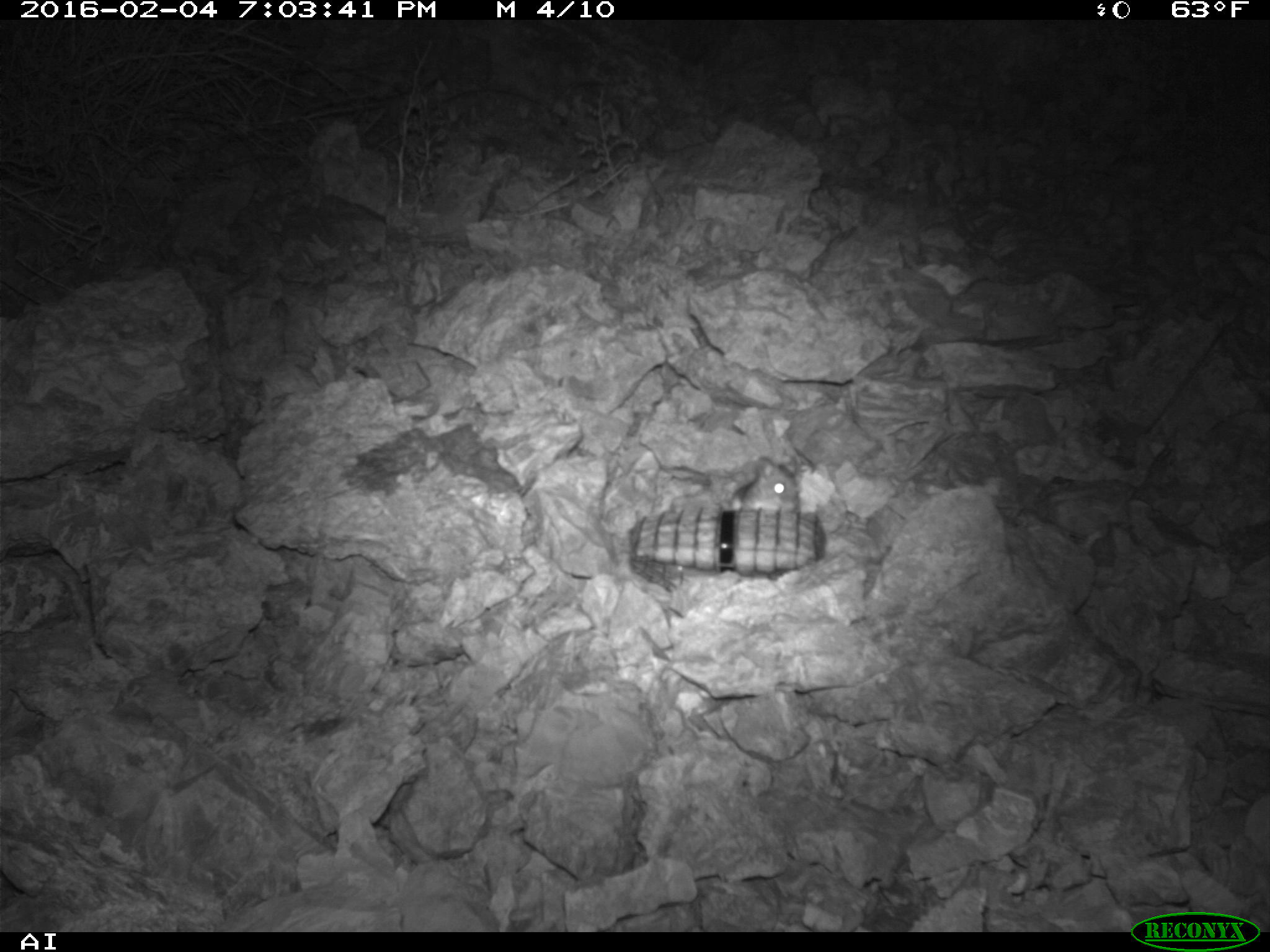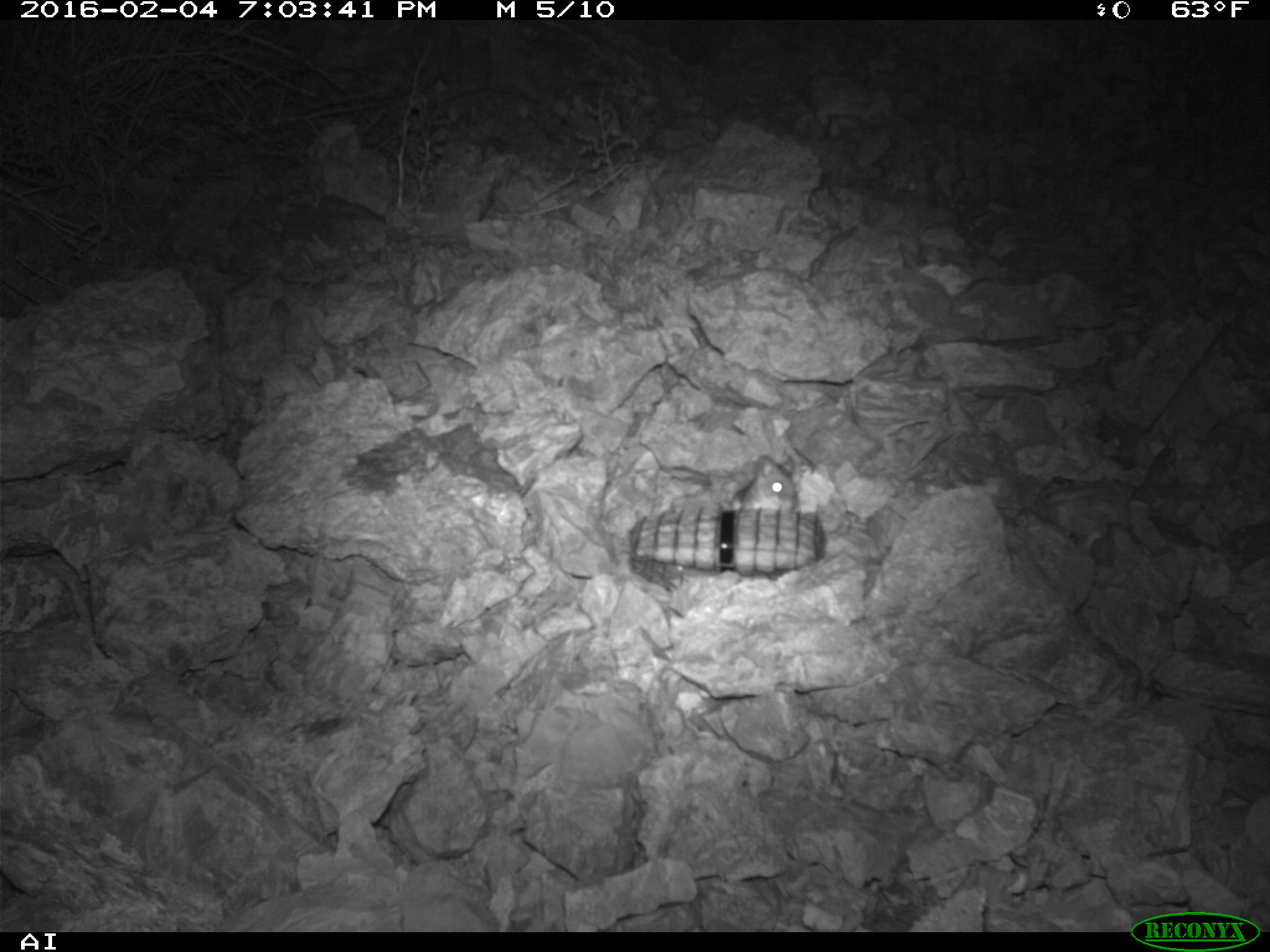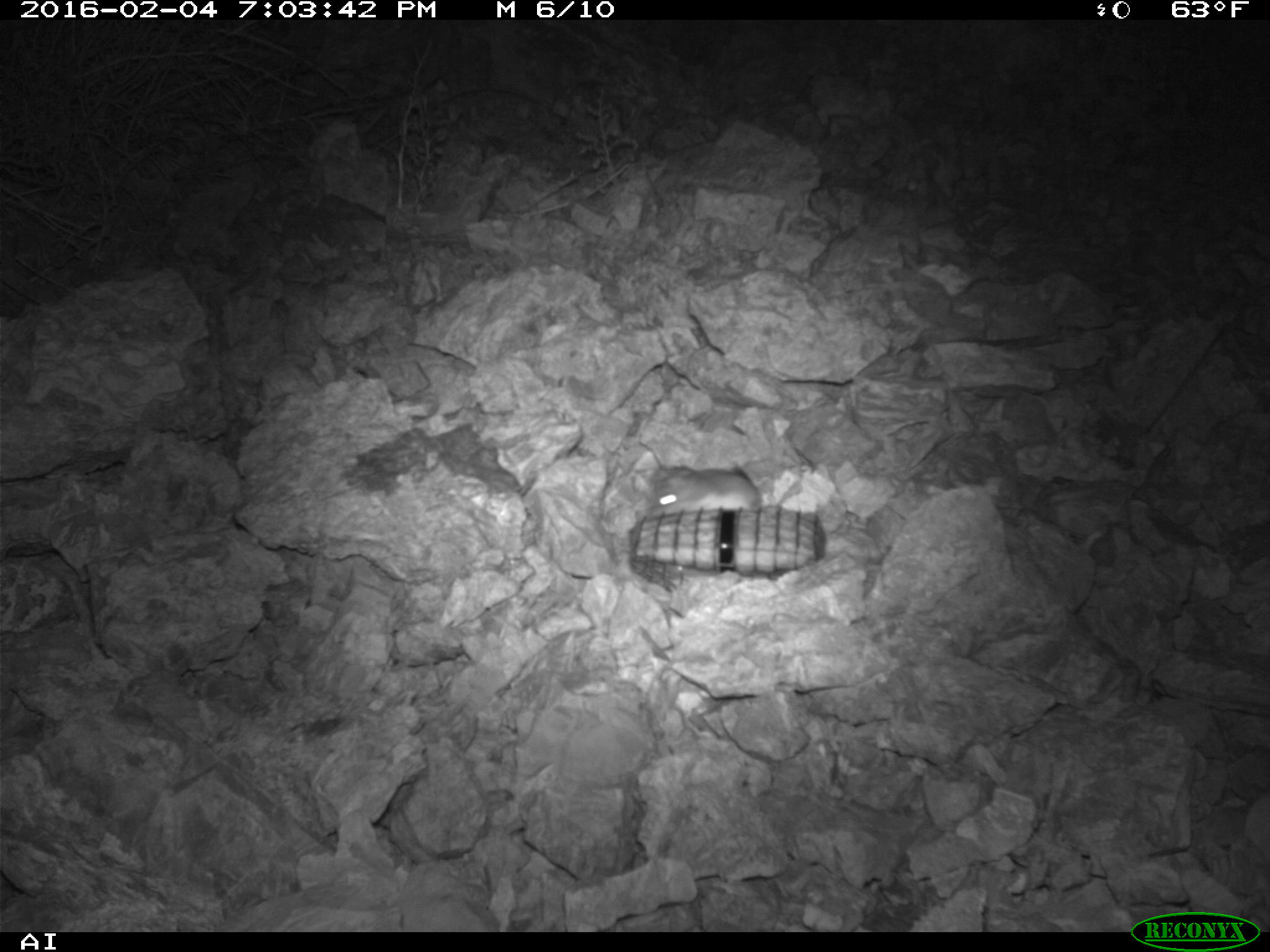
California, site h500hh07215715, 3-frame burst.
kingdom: Animalia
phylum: Chordata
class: Mammalia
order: Rodentia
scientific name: Rodentia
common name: rodent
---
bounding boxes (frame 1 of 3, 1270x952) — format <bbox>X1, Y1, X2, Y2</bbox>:
rodent: <bbox>722, 457, 799, 513</bbox>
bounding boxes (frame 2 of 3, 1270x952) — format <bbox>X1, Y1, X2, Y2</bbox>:
rodent: <bbox>734, 456, 798, 513</bbox>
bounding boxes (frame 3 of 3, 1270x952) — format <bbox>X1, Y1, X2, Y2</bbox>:
rodent: <bbox>647, 462, 763, 509</bbox>